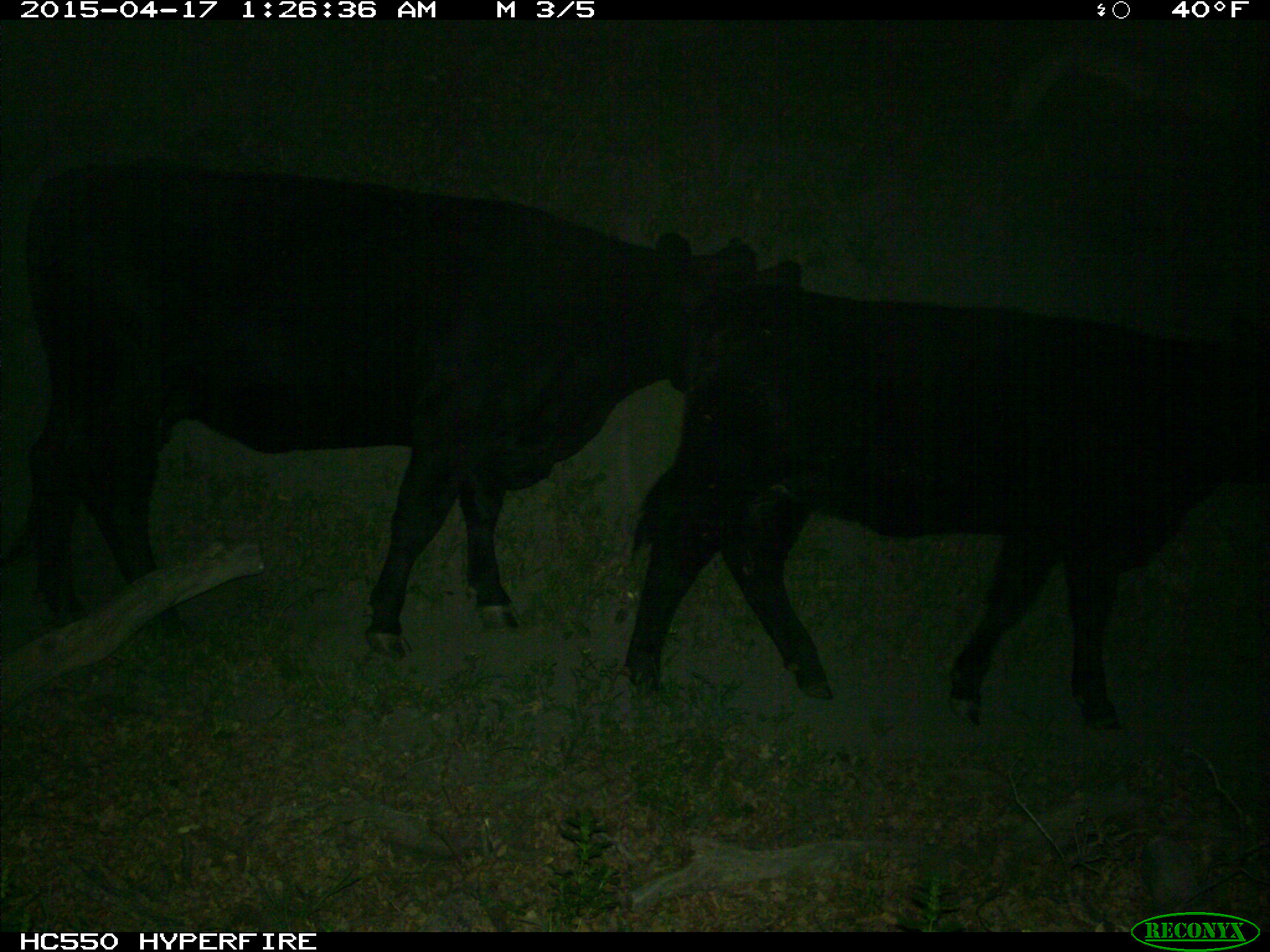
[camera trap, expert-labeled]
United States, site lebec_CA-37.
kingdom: Animalia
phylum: Chordata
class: Mammalia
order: Artiodactyla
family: Bovidae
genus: Bos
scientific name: Bos taurus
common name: domestic cow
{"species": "Bos taurus (domestic cow)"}